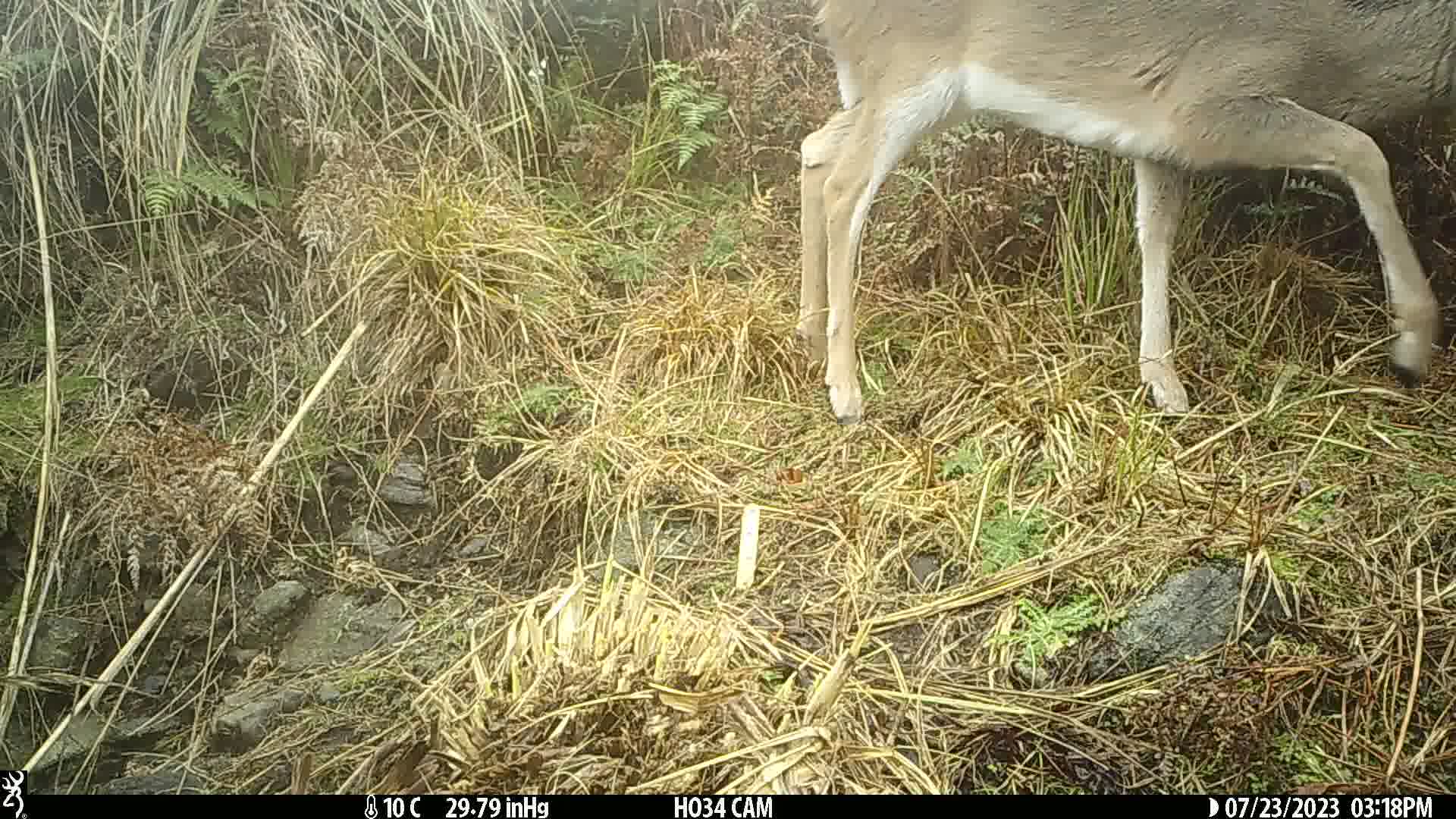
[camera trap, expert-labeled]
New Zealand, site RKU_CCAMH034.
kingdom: Animalia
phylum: Chordata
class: Mammalia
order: Artiodactyla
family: Cervidae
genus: Odocoileus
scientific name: Odocoileus virginianus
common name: white-tailed deer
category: white tailed deer